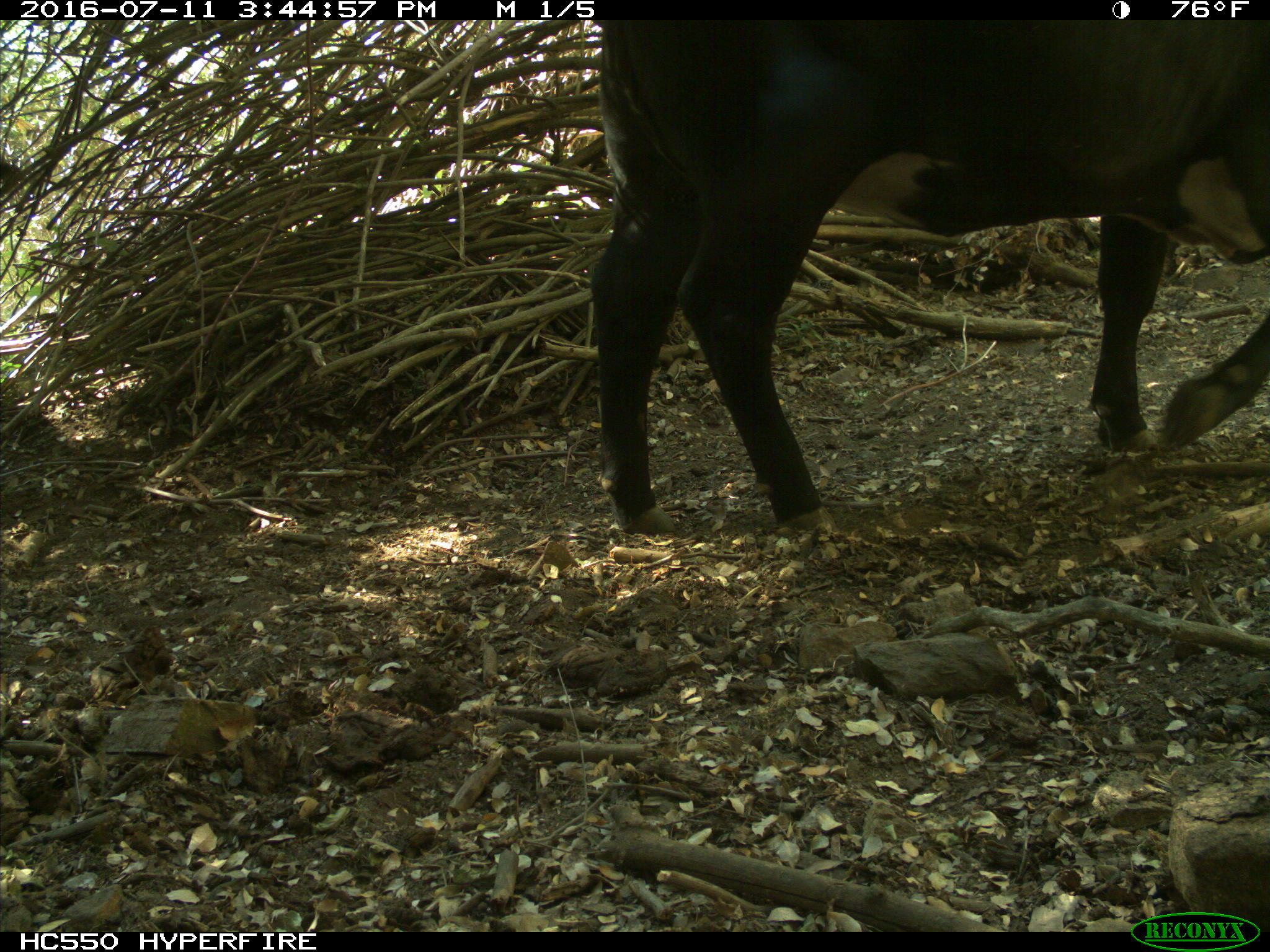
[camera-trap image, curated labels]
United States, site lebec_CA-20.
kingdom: Animalia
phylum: Chordata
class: Mammalia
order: Artiodactyla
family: Bovidae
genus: Bos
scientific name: Bos taurus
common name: domestic cow